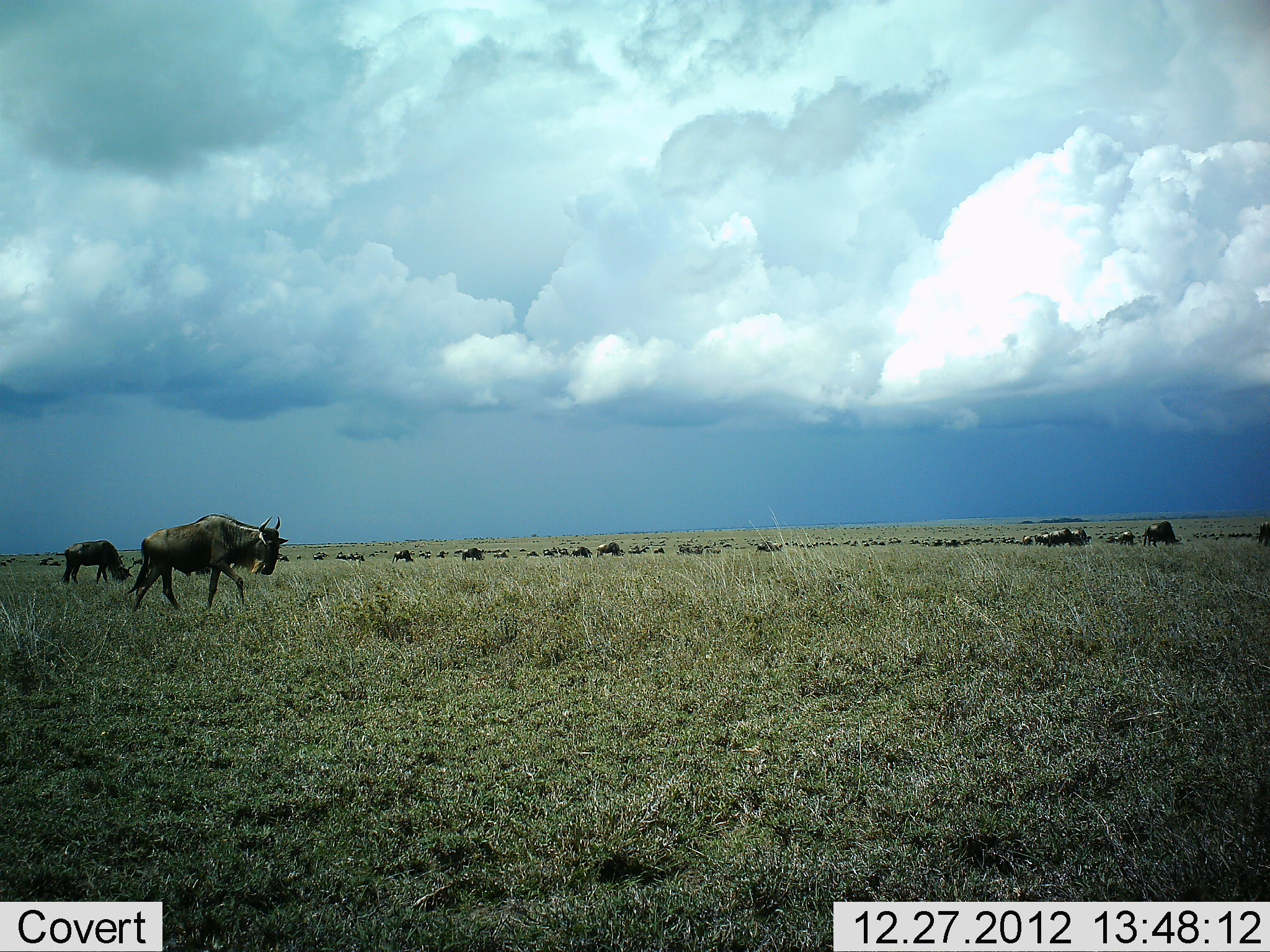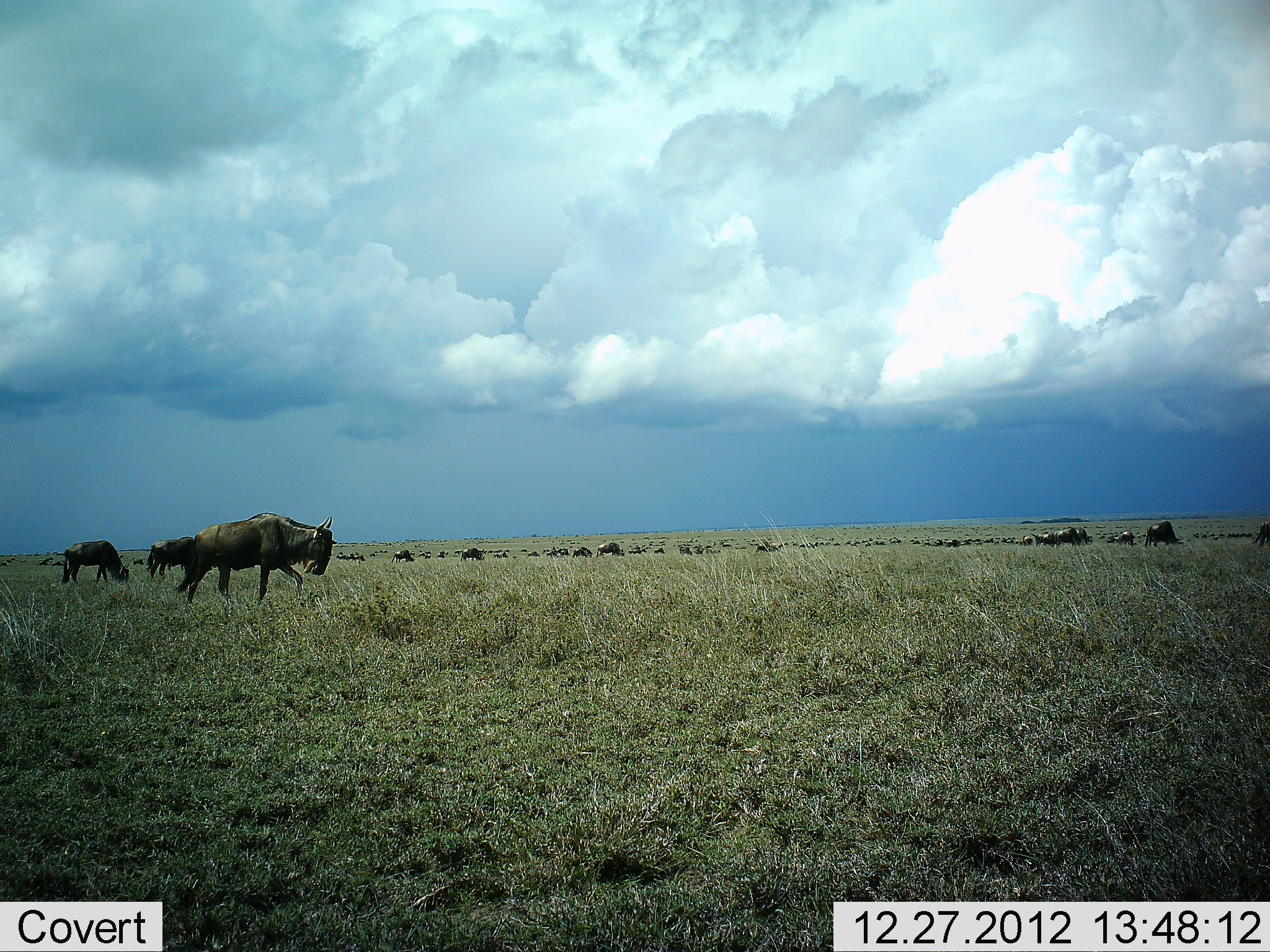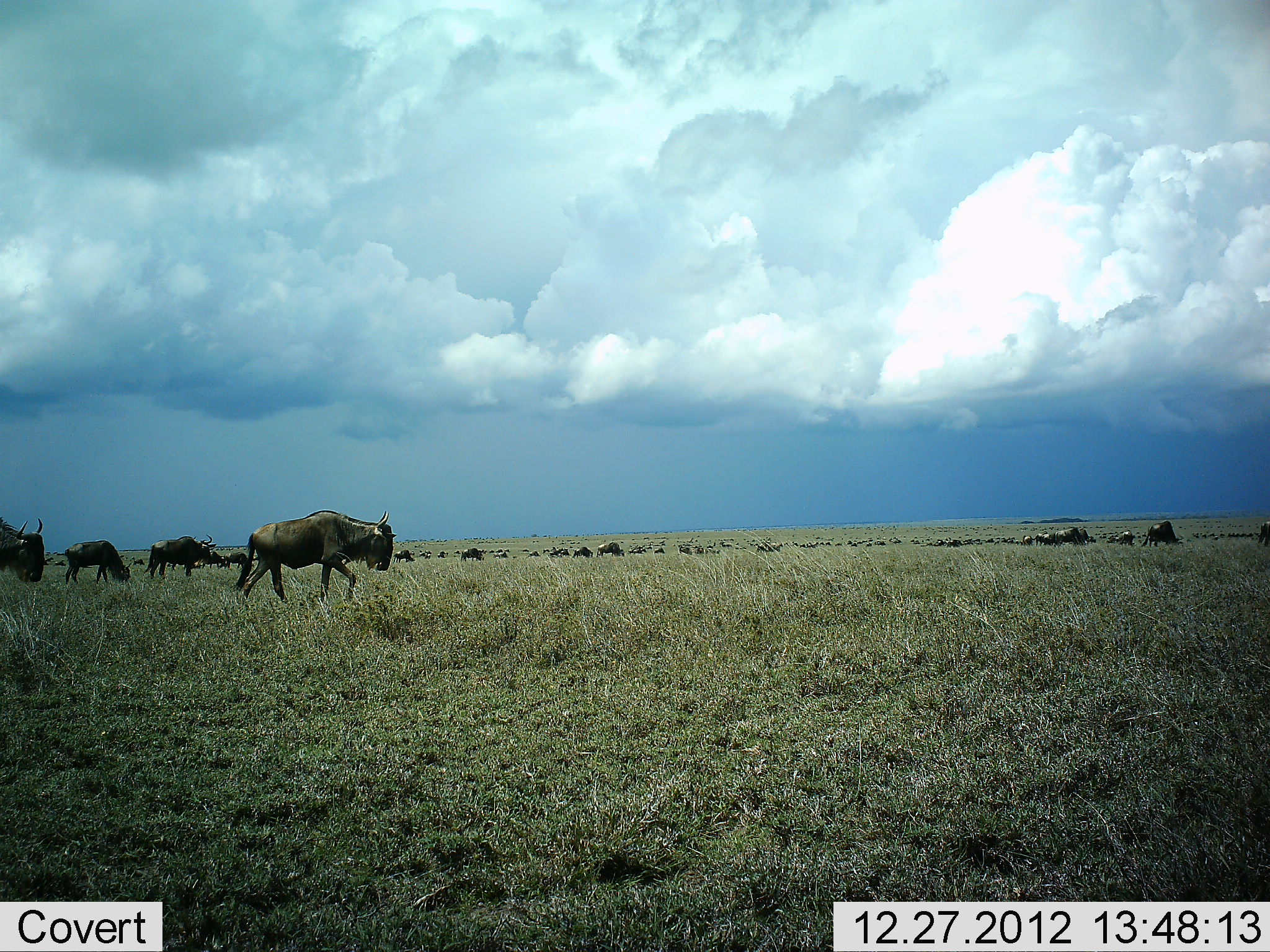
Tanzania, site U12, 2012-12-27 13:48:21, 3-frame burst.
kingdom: Animalia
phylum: Chordata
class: Mammalia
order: Artiodactyla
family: Bovidae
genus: Connochaetes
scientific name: Connochaetes taurinus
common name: blue wildebeest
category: wildebeest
Wildebeest (blue wildebeest) (Connochaetes taurinus), count 11-50. Behavior (volunteer vote fractions): standing 30%, resting 10%, moving 60%, interacting 0%. Young present (vote fraction): 0%. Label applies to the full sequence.